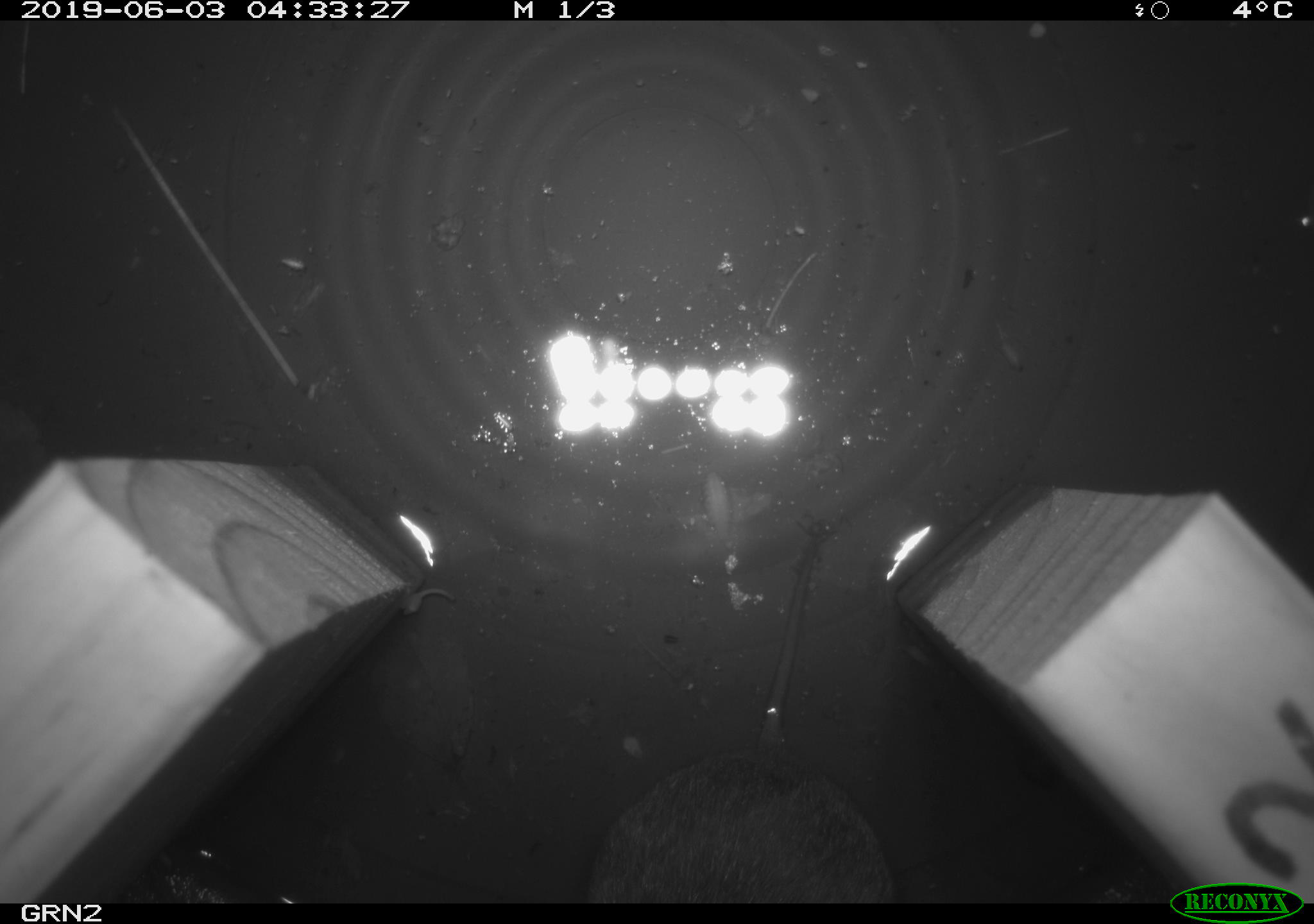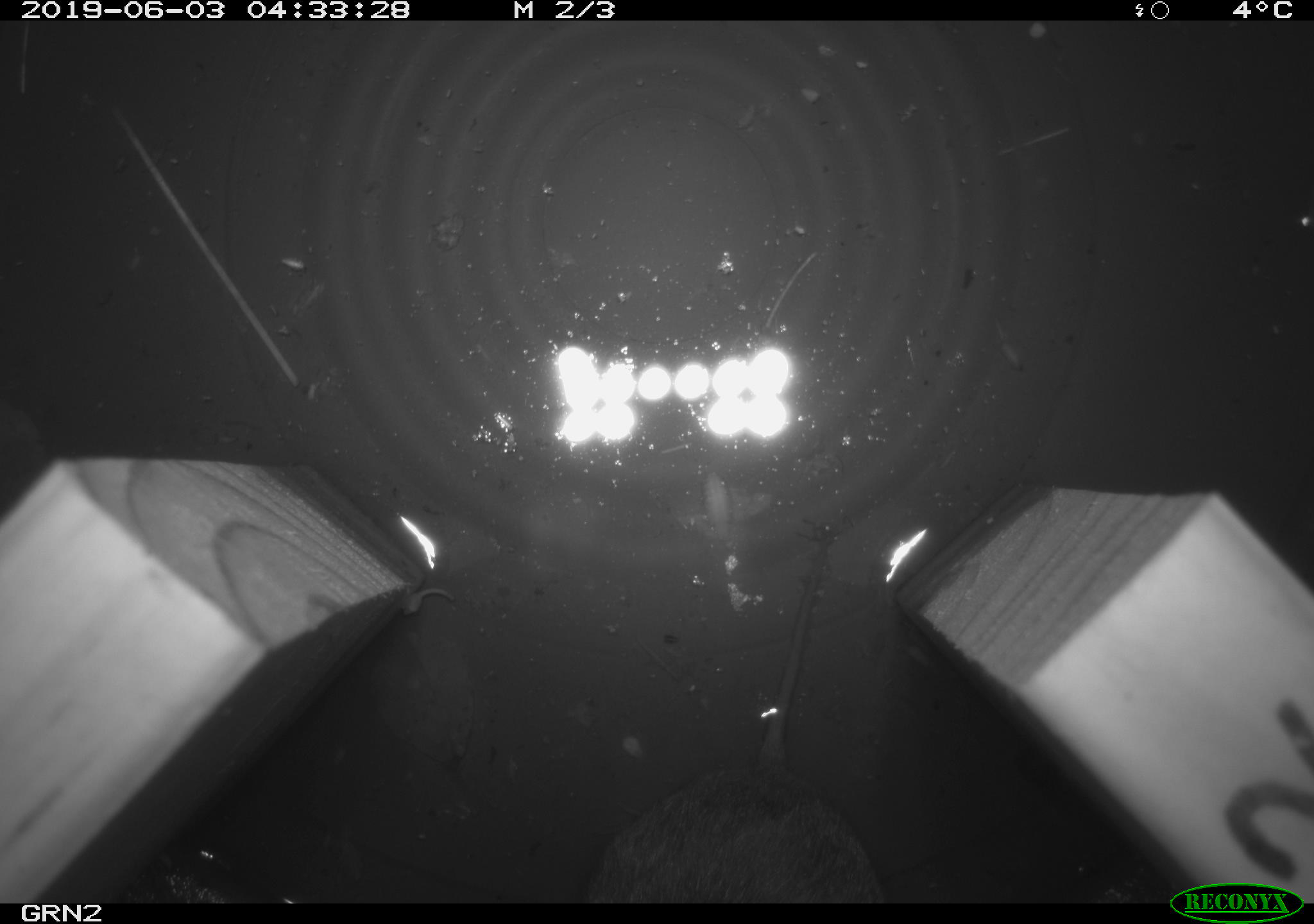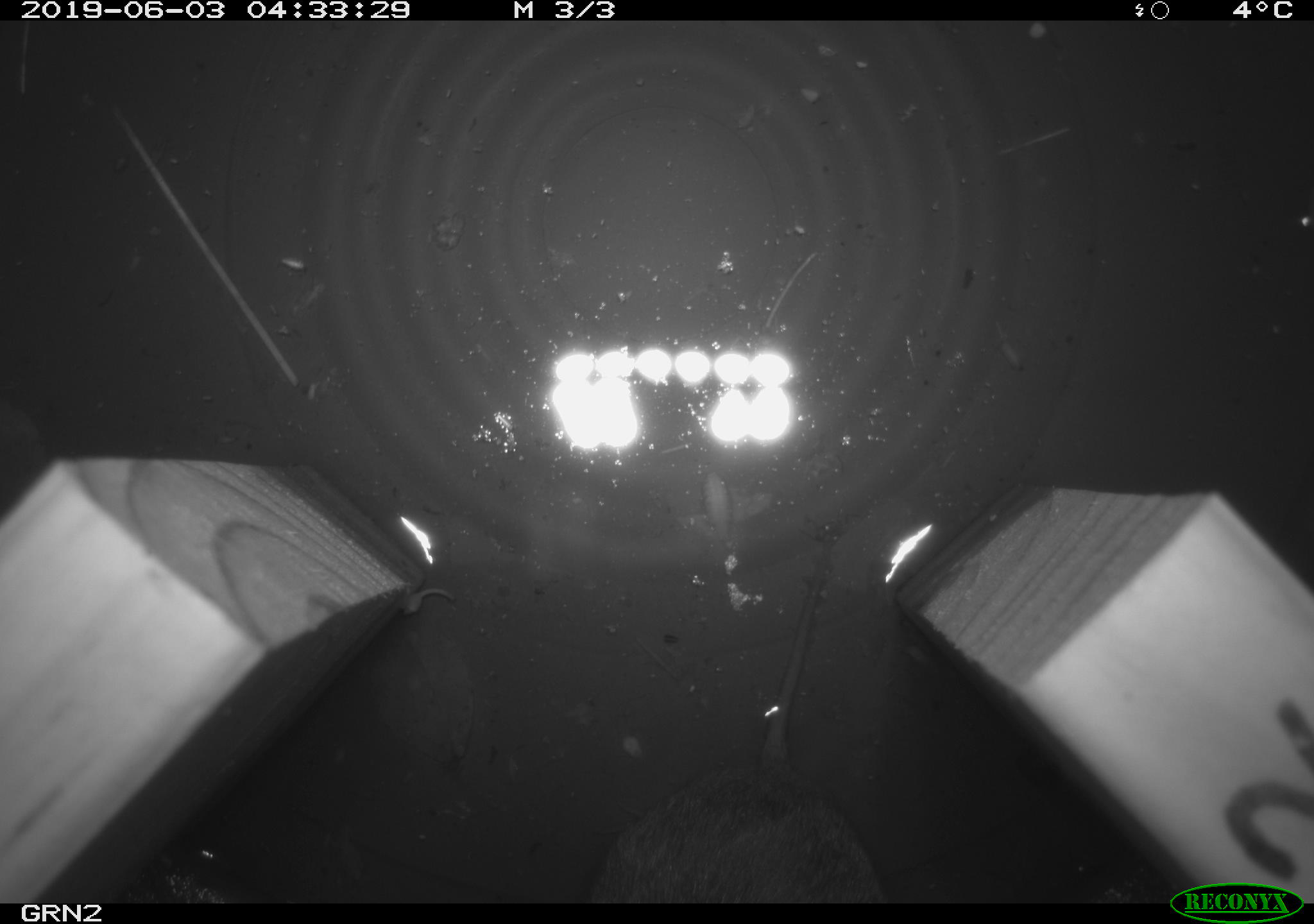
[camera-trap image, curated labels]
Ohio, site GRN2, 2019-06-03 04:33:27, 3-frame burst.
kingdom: Animalia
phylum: Chordata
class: Mammalia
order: Rodentia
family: Cricetidae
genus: Microtus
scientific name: Microtus pennsylvanicus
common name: meadow vole